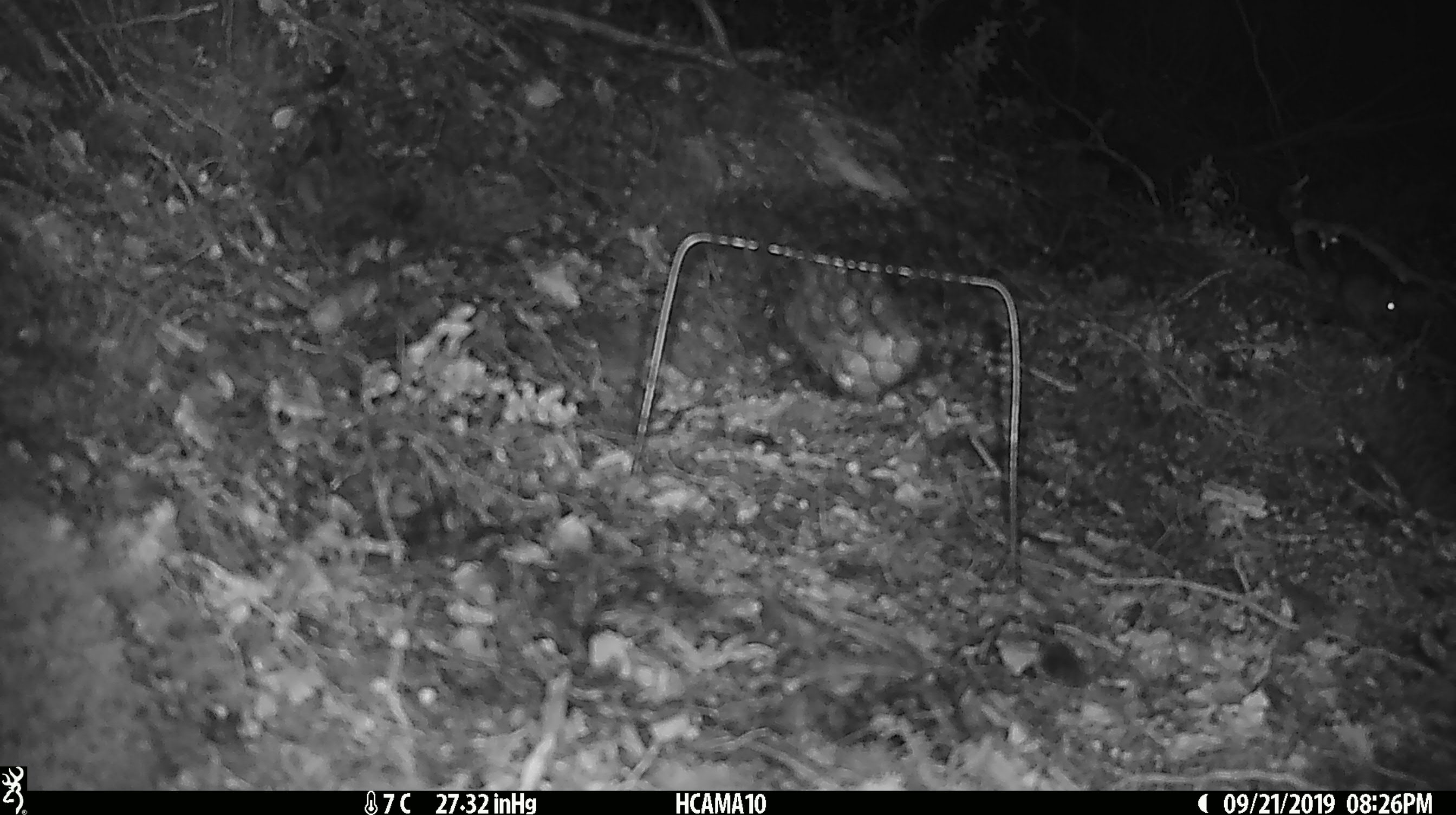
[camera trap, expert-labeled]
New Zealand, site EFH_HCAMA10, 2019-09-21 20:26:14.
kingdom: Animalia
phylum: Chordata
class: Mammalia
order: Rodentia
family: Muridae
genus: Mus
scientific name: Mus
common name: mouse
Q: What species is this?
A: Mouse (Mus).